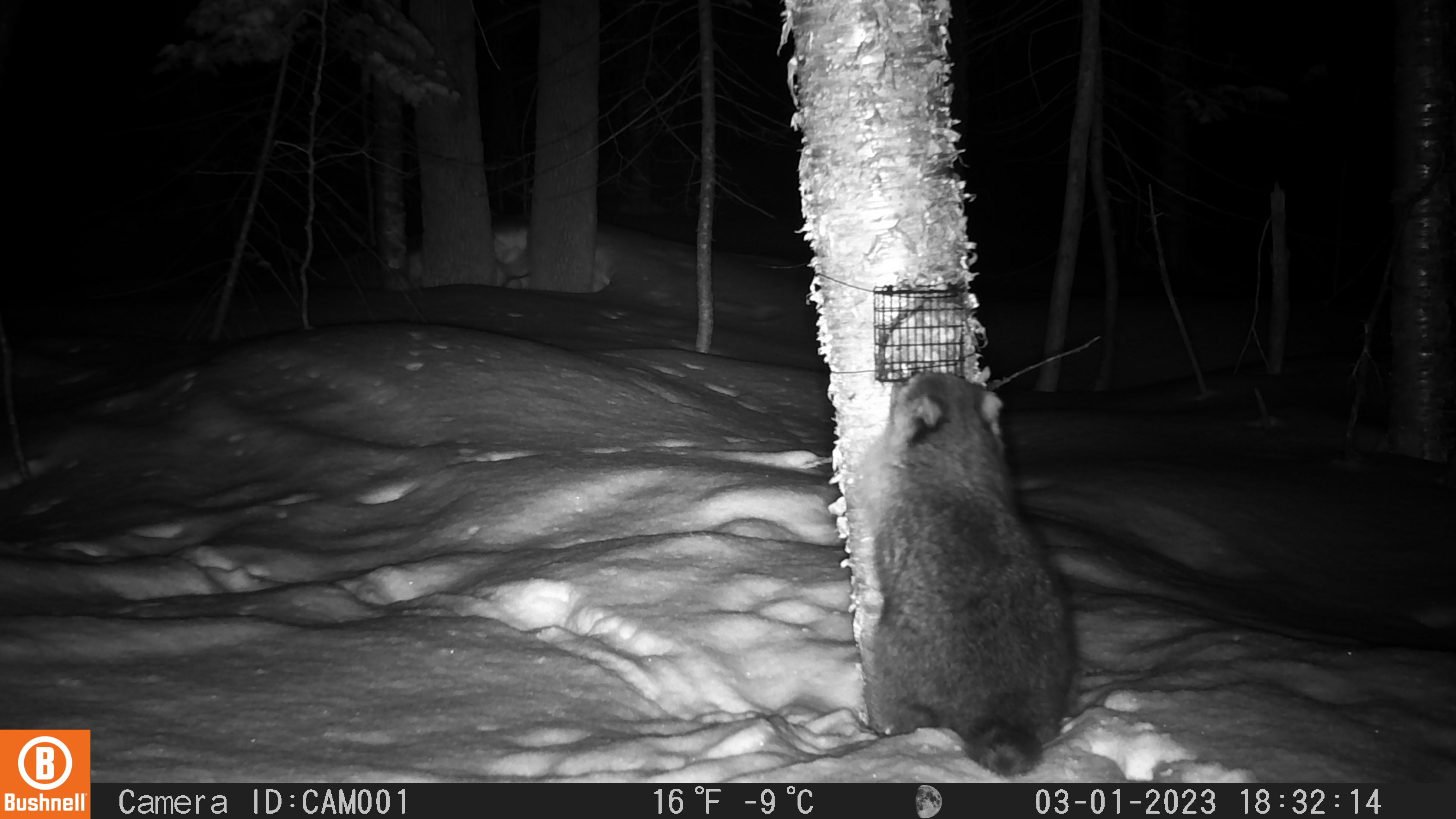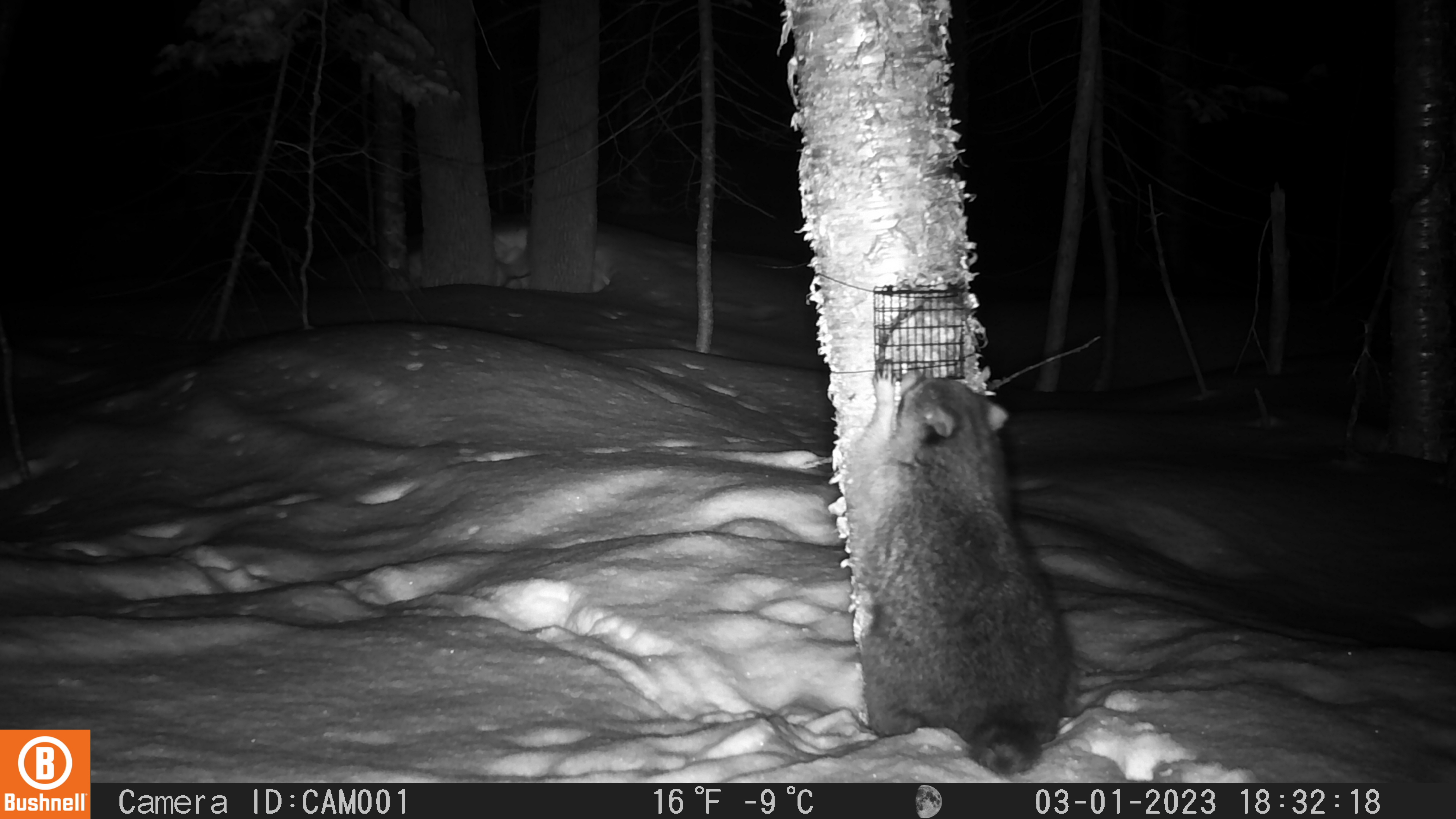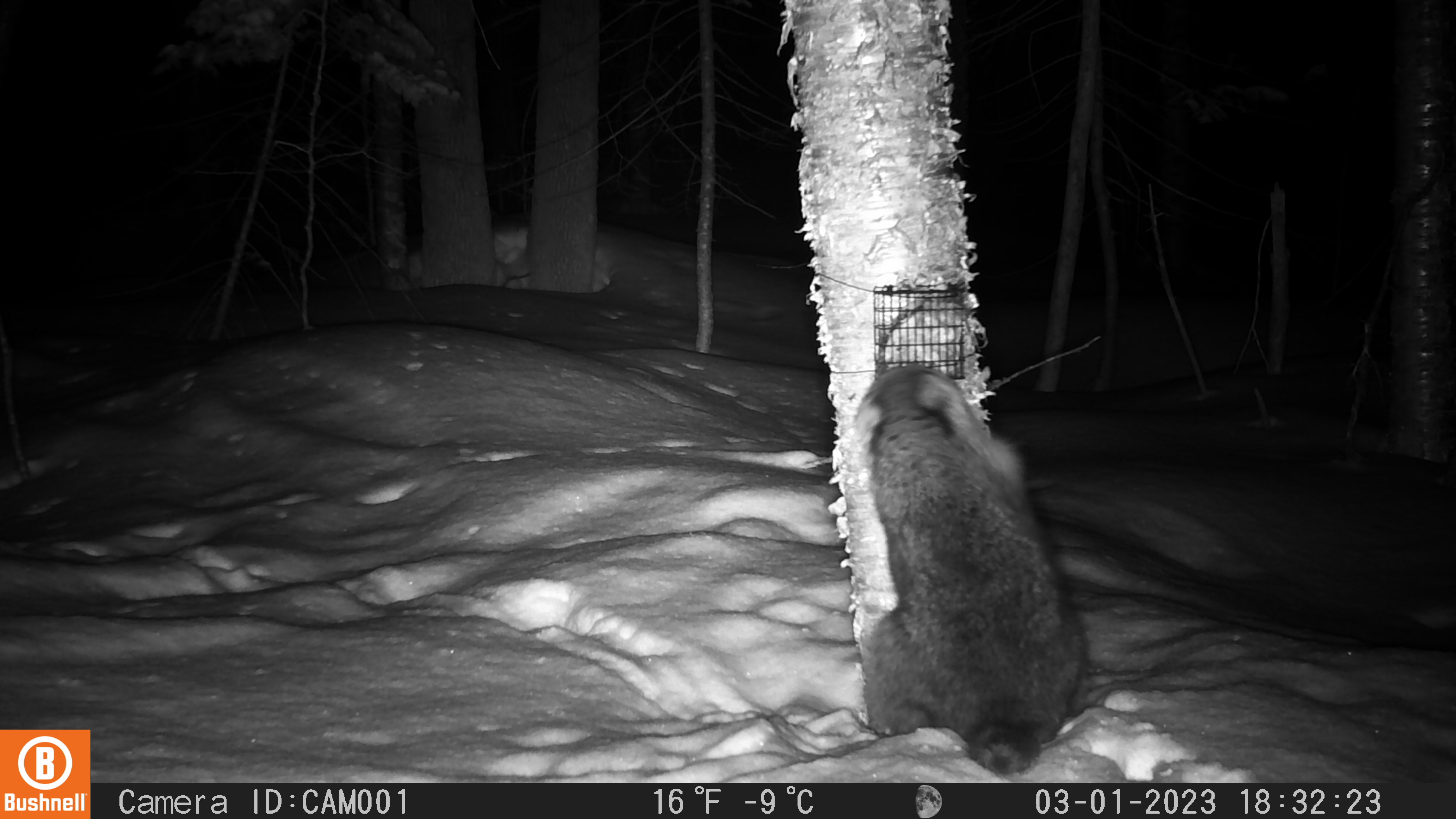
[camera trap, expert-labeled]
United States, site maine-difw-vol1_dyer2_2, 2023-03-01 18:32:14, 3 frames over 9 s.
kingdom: Animalia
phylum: Chordata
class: Mammalia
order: Carnivora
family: Procyonidae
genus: Procyon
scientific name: Procyon lotor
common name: raccoon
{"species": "raccoon (Procyon lotor)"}